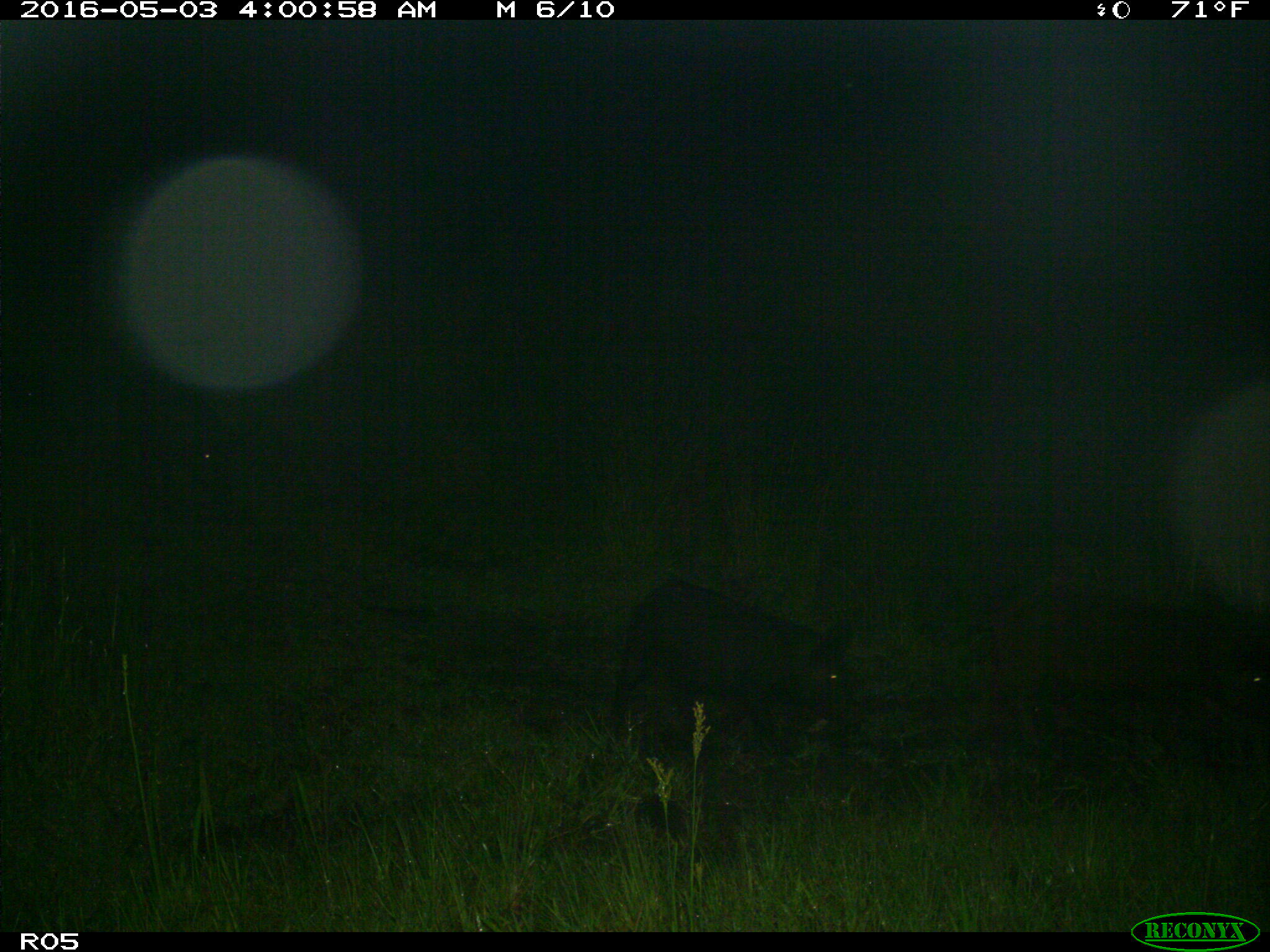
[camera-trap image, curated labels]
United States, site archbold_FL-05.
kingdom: Animalia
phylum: Chordata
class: Mammalia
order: Artiodactyla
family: Suidae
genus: Sus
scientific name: Sus scrofa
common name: wild boar